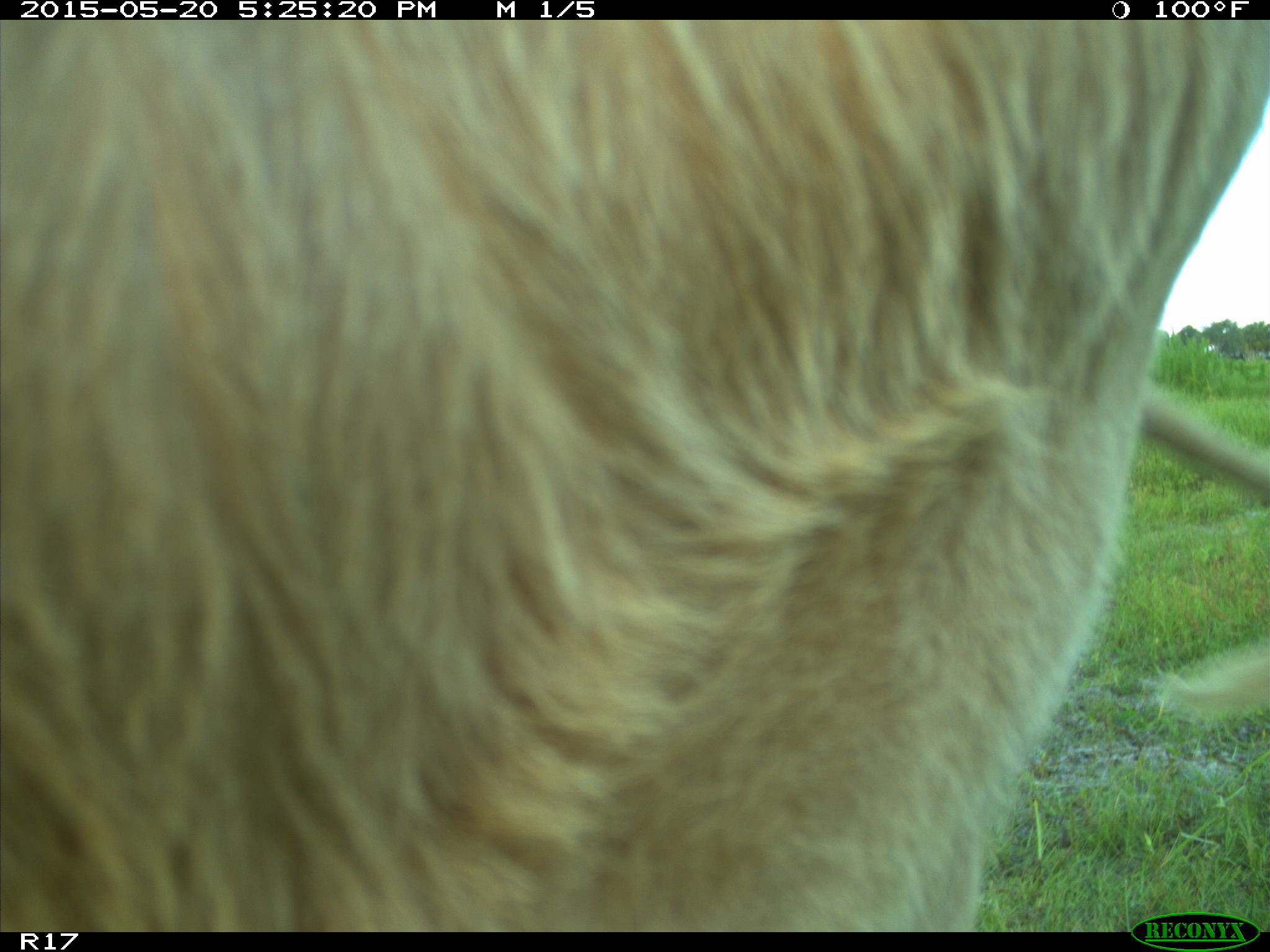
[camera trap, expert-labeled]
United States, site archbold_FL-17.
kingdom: Animalia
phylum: Chordata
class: Mammalia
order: Artiodactyla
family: Bovidae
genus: Bos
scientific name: Bos taurus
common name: domestic cow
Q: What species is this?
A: Bos taurus (domestic cow).